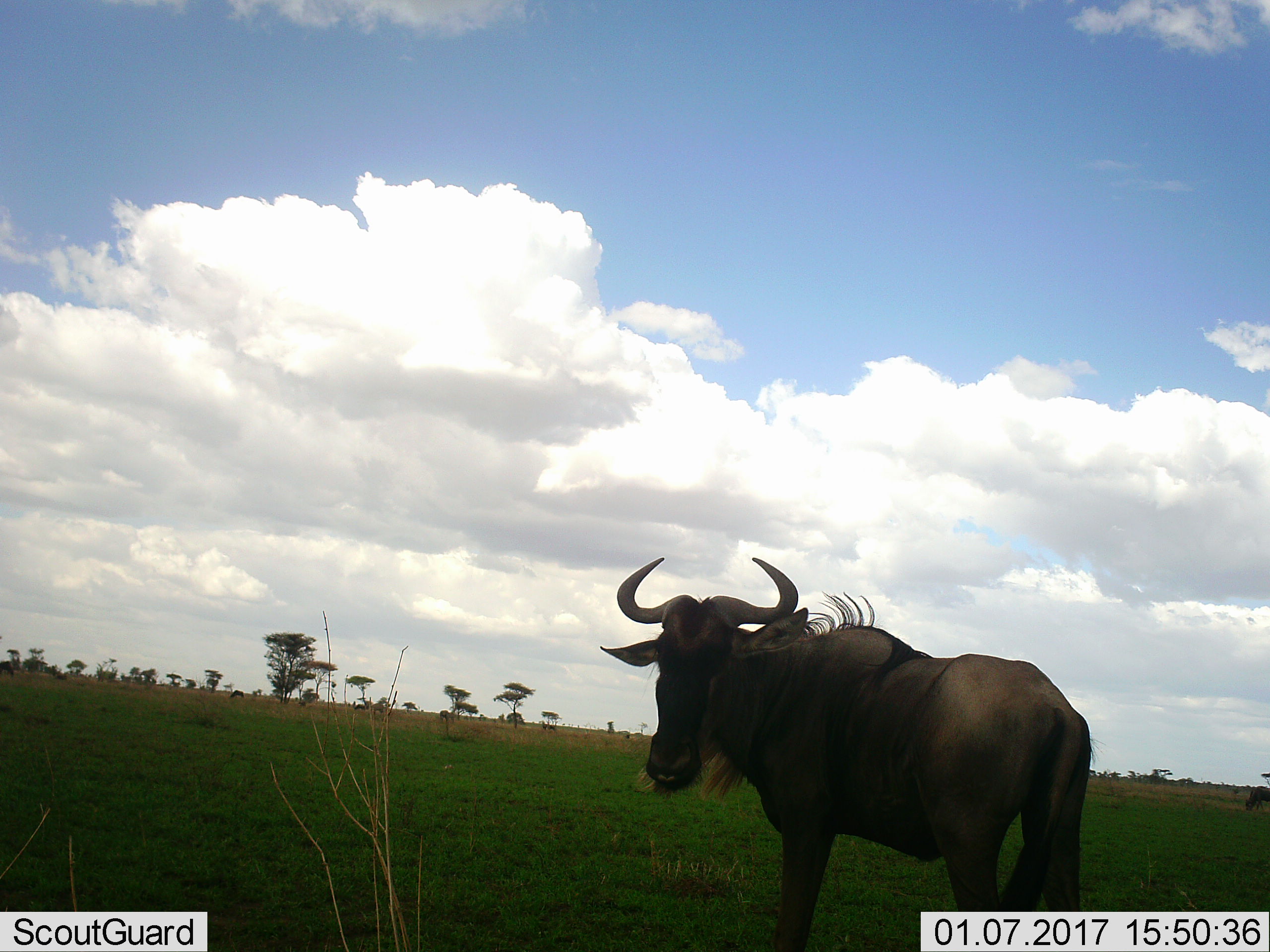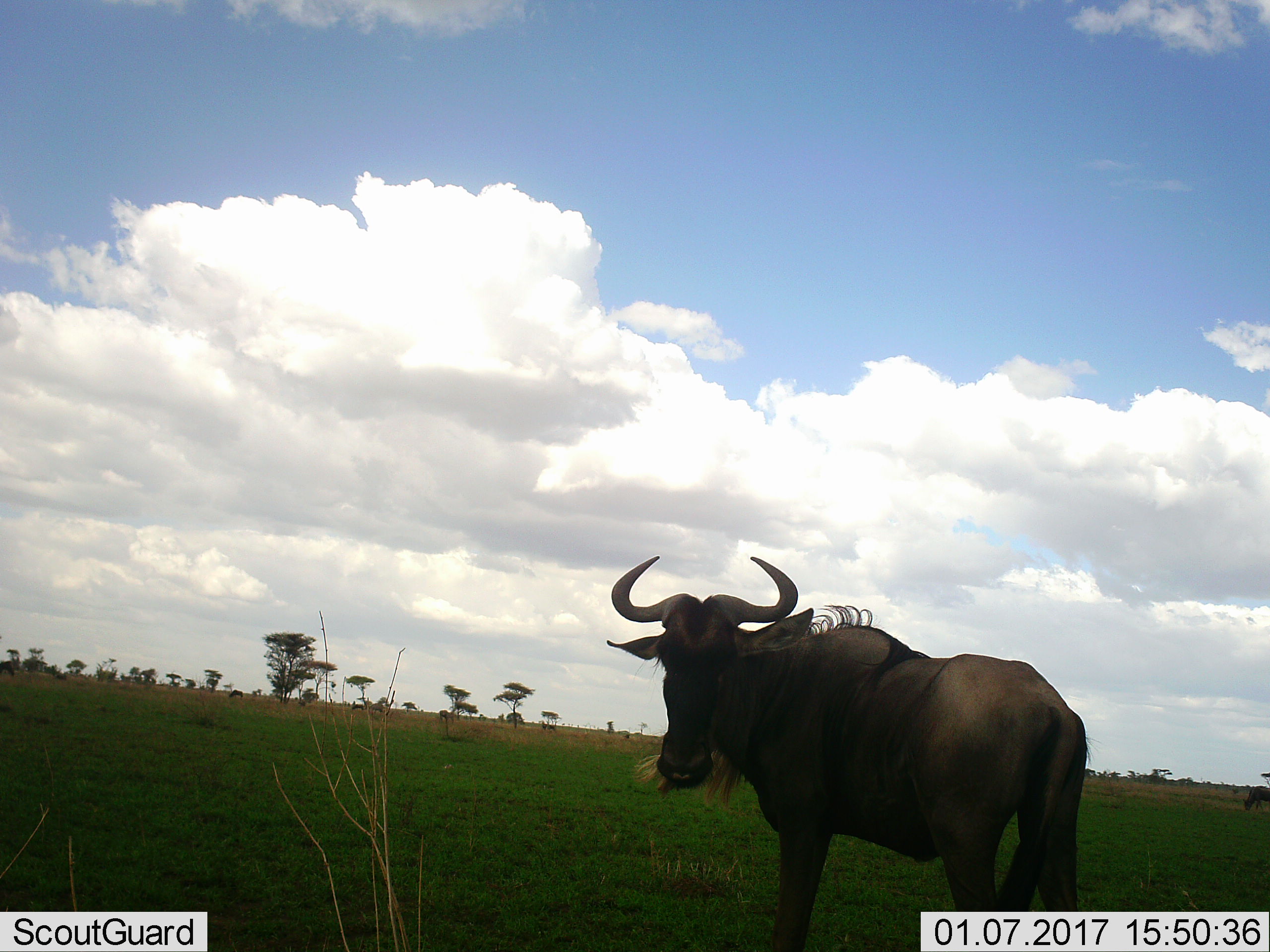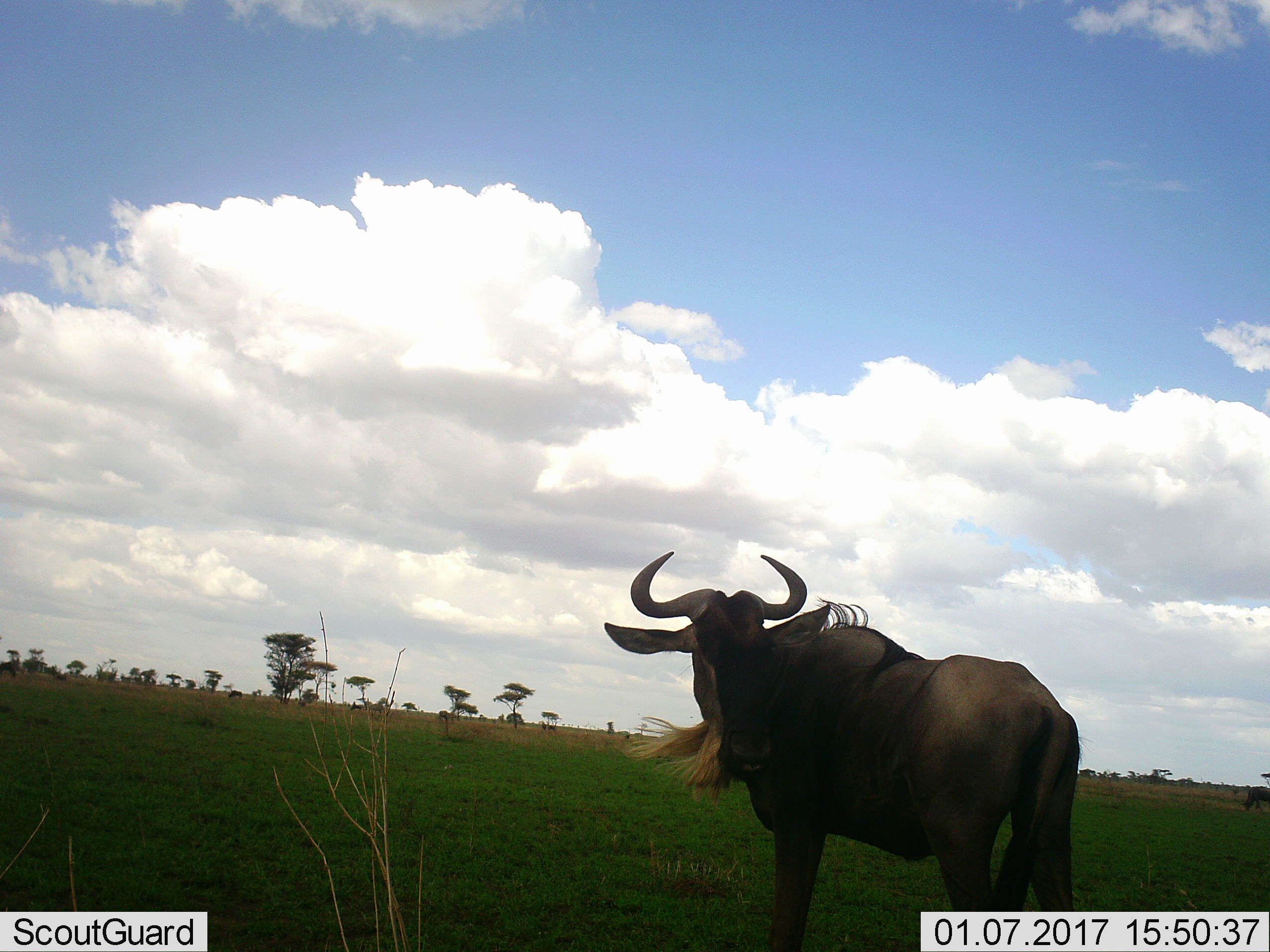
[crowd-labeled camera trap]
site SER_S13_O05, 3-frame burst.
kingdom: Animalia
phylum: Chordata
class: Mammalia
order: Artiodactyla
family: Bovidae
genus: Connochaetes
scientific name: Connochaetes taurinus taurinus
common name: blue wildebeest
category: wildebeestblue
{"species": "wildebeestblue (blue wildebeest) (Connochaetes taurinus taurinus)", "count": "1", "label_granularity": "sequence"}